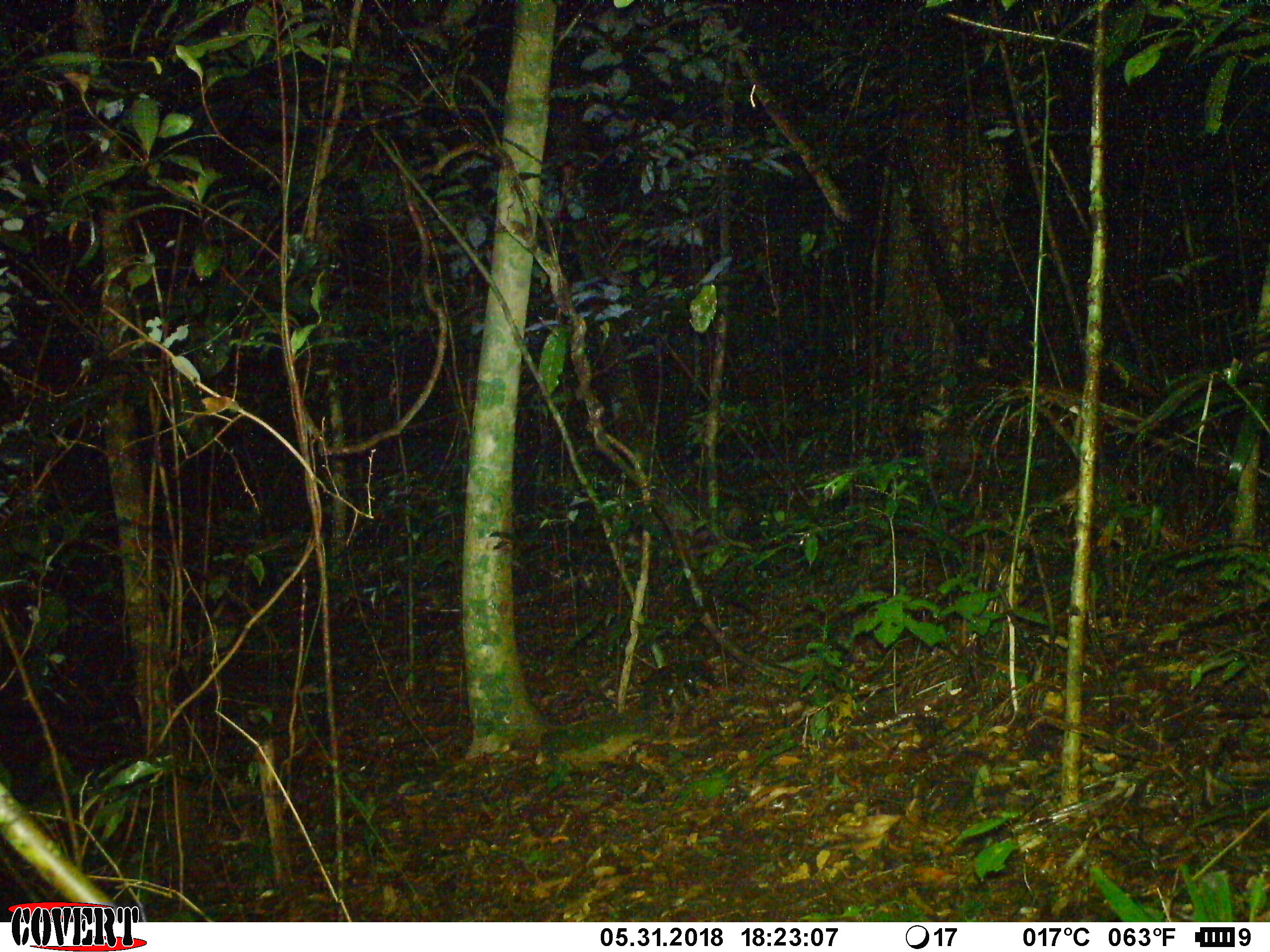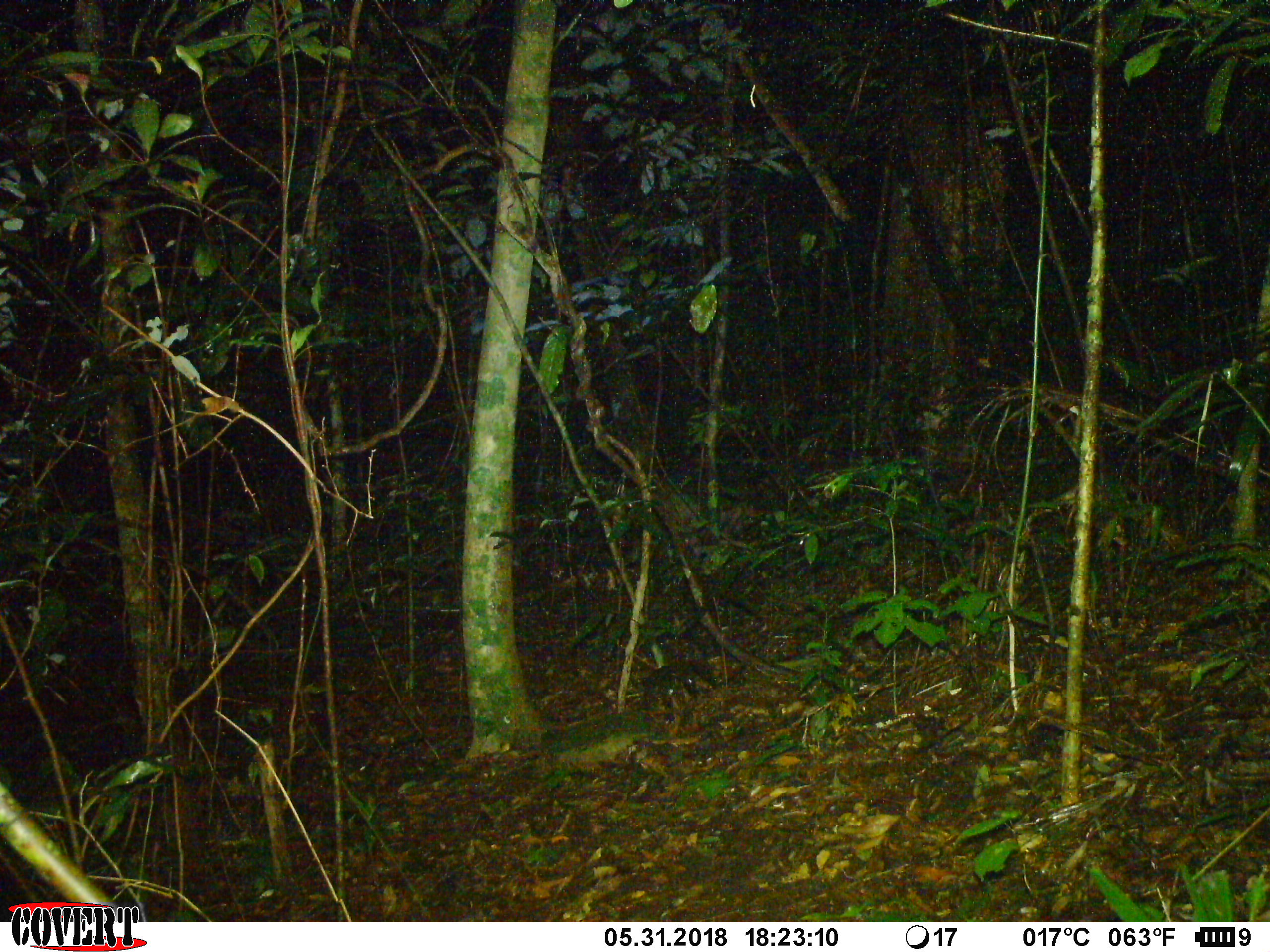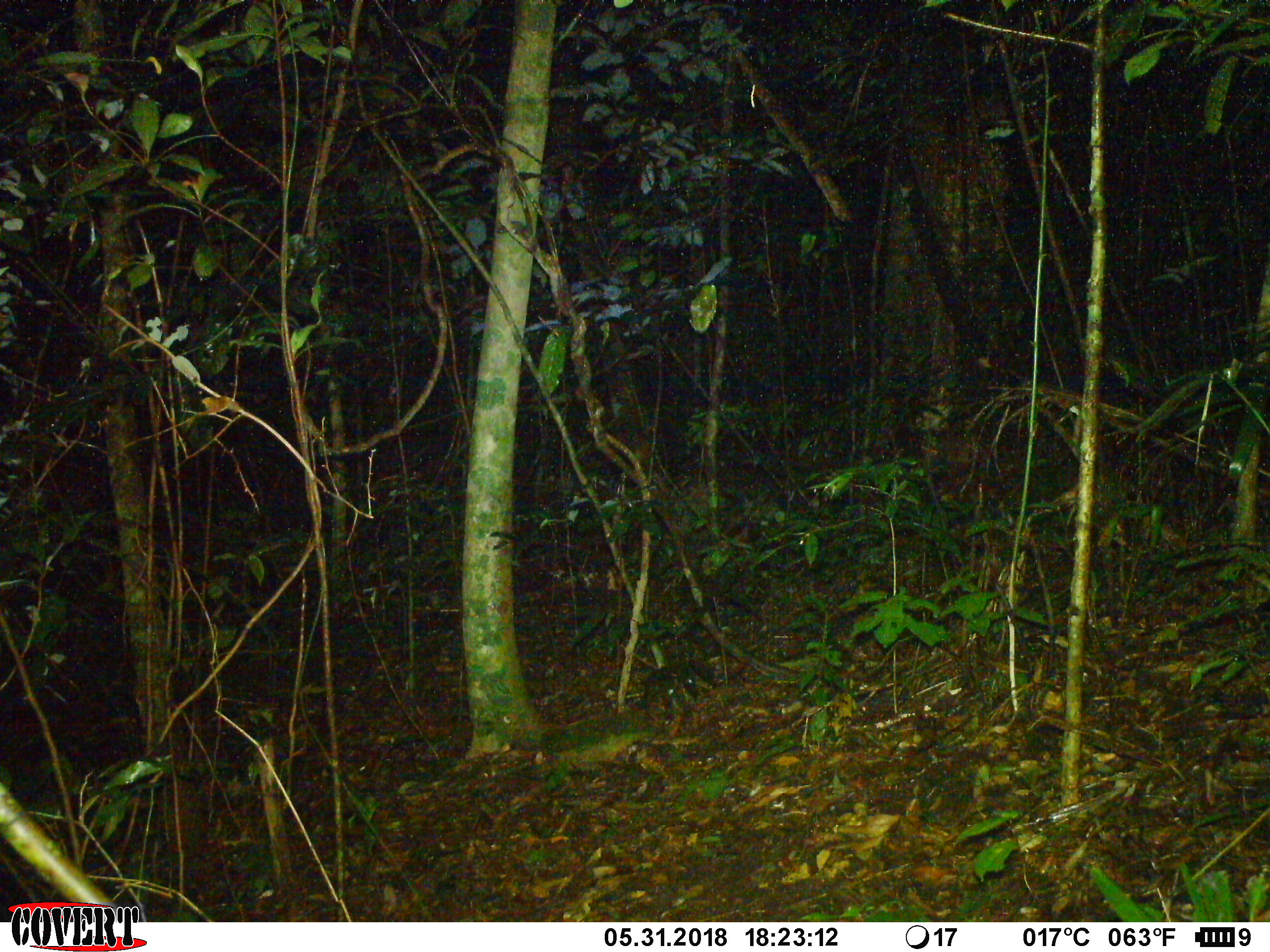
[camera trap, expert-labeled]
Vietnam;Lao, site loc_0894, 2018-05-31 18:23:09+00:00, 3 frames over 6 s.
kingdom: Animalia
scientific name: Animalia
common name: animal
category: unidentified animal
Unidentified animal (animal) (Animalia). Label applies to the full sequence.